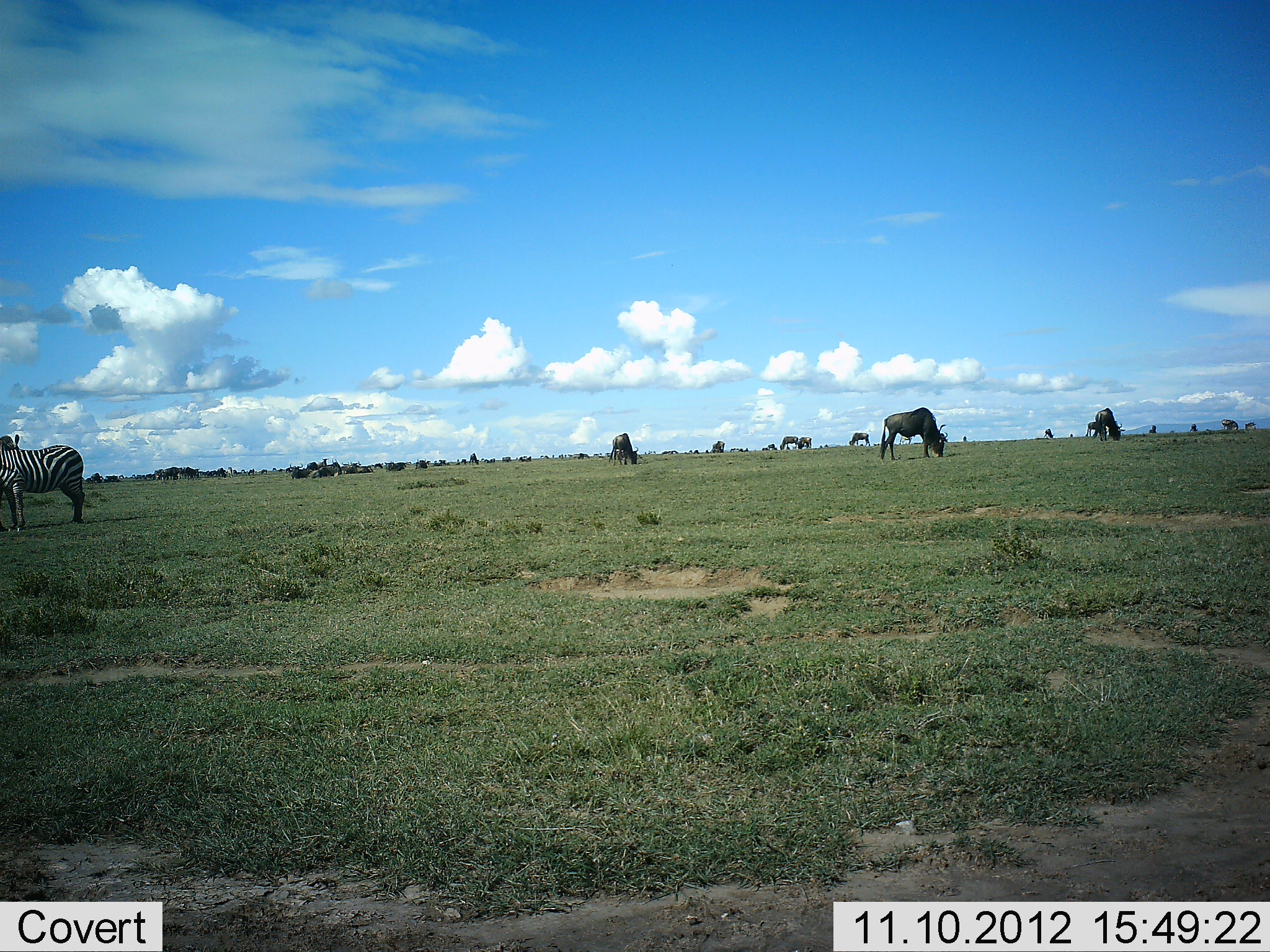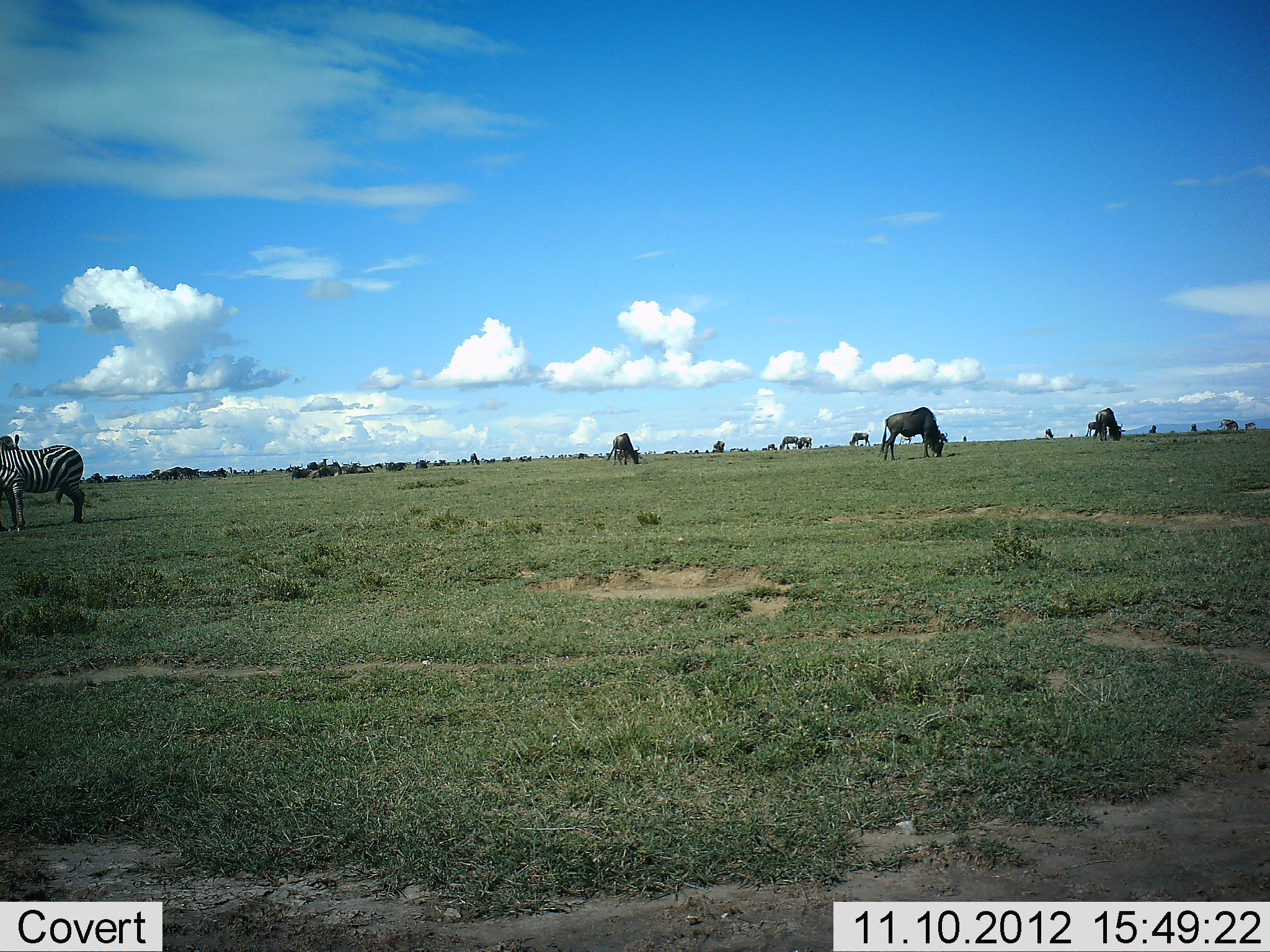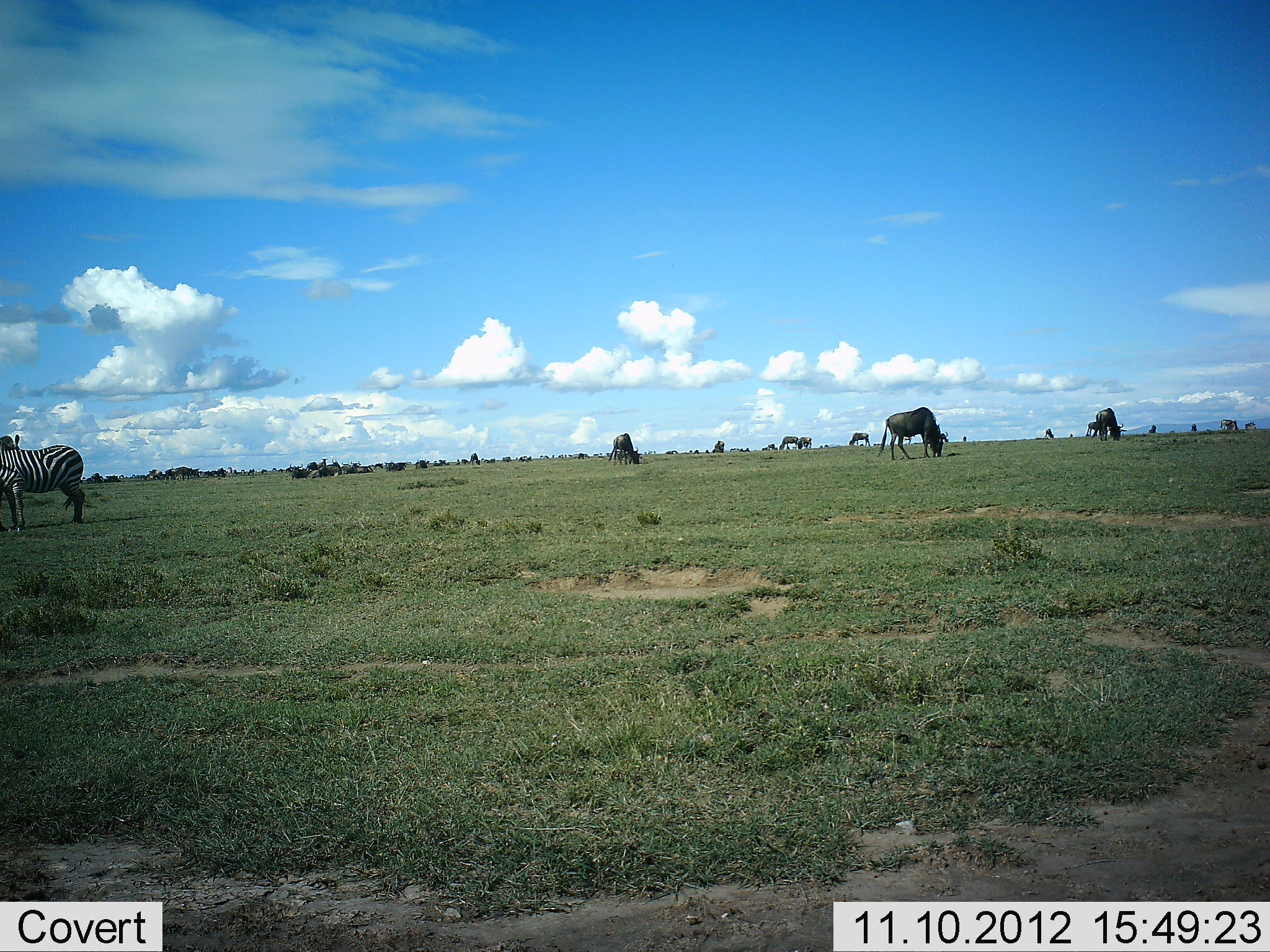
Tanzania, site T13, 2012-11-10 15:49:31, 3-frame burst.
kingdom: Animalia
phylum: Chordata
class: Mammalia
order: Artiodactyla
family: Bovidae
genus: Connochaetes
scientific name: Connochaetes taurinus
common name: blue wildebeest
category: wildebeest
Wildebeest (blue wildebeest) (Connochaetes taurinus), count 11-50. Behavior (volunteer vote fractions): standing 40%, resting 20%, moving 10%, interacting 0%. Young present (vote fraction): 0%. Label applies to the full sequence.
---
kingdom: Animalia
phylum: Chordata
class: Mammalia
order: Perissodactyla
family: Equidae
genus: Equus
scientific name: Equus quagga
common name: plains zebra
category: zebra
Zebra (plains zebra) (Equus quagga), count 1. Behavior (volunteer vote fractions): standing 100%, resting 0%, moving 0%, interacting 0%. Young present (vote fraction): 0%. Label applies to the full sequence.